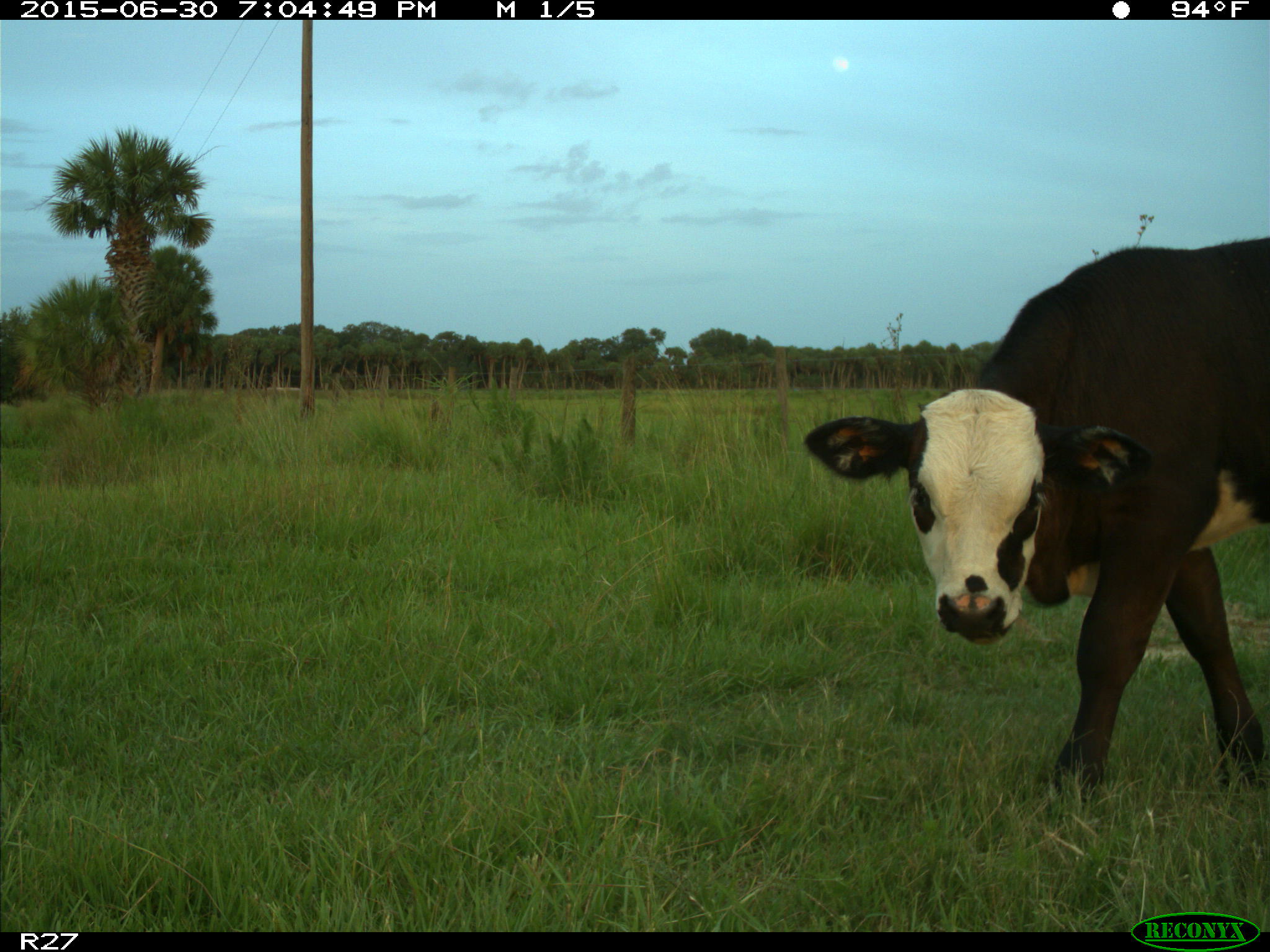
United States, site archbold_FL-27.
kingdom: Animalia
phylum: Chordata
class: Mammalia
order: Artiodactyla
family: Bovidae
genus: Bos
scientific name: Bos taurus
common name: domestic cow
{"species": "Bos taurus (domestic cow)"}